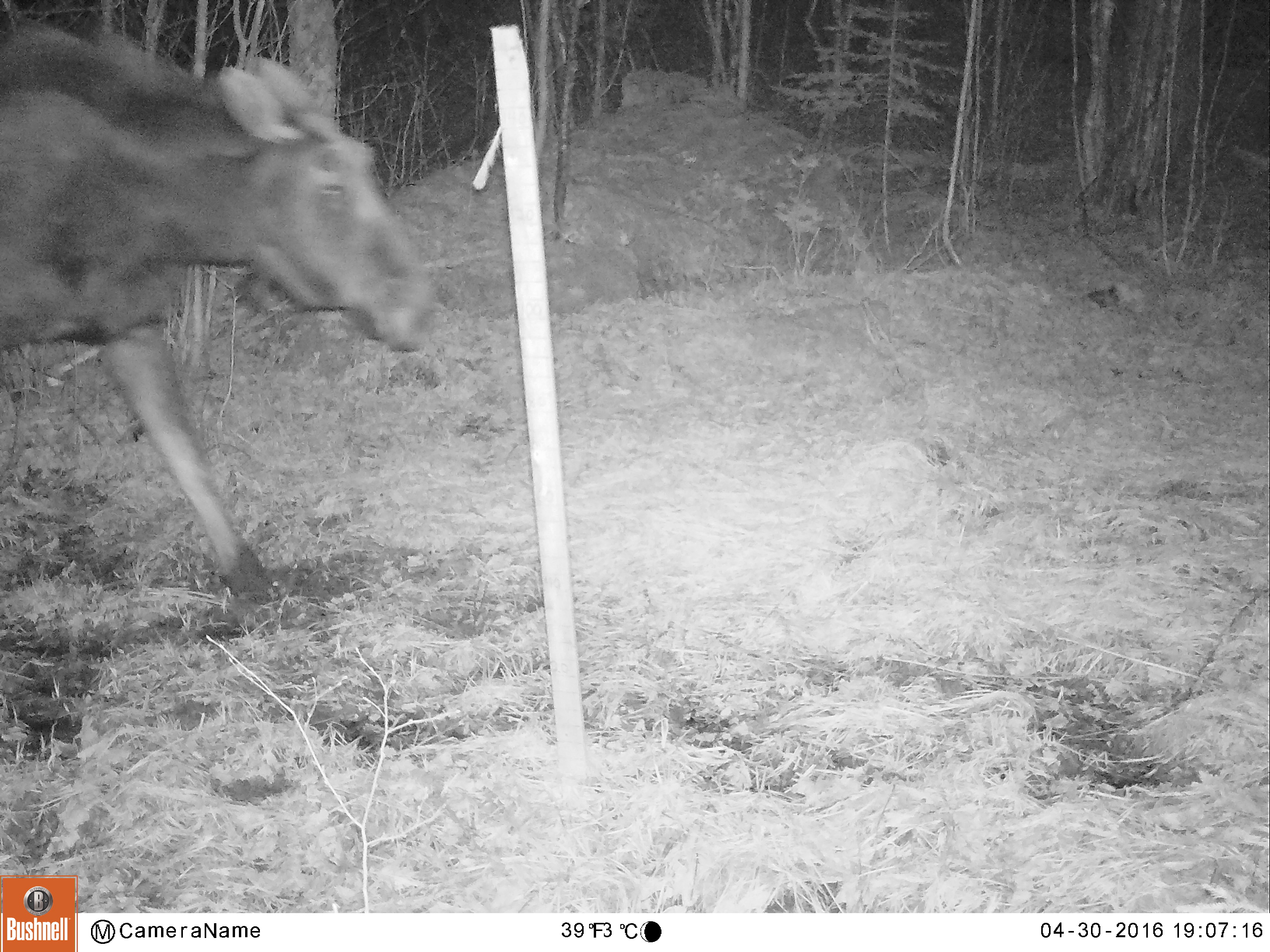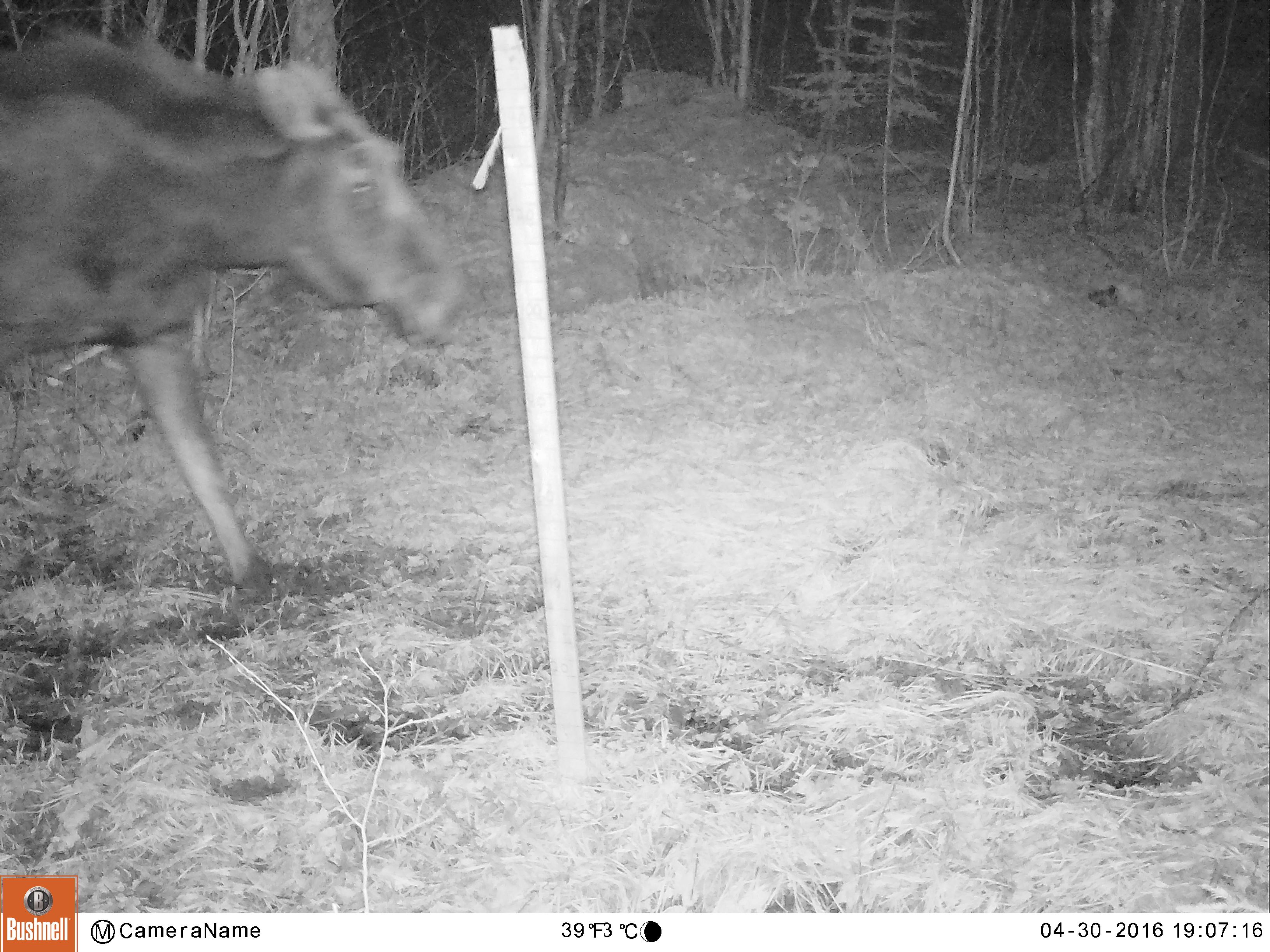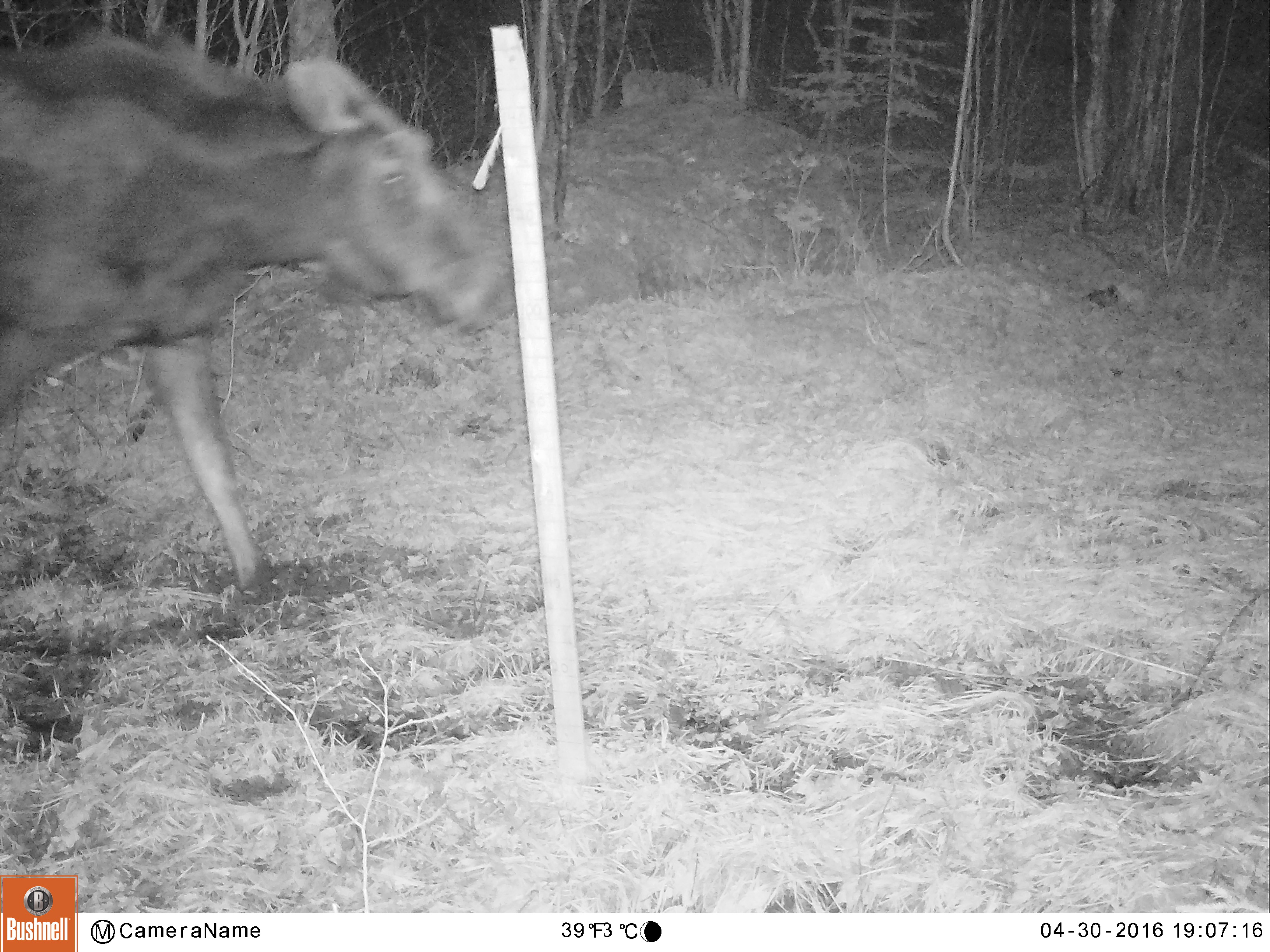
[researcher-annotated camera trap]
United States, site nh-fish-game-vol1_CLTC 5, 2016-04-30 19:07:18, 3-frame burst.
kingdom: Animalia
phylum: Chordata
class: Mammalia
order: Artiodactyla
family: Cervidae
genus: Alces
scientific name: Alces alces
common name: moose